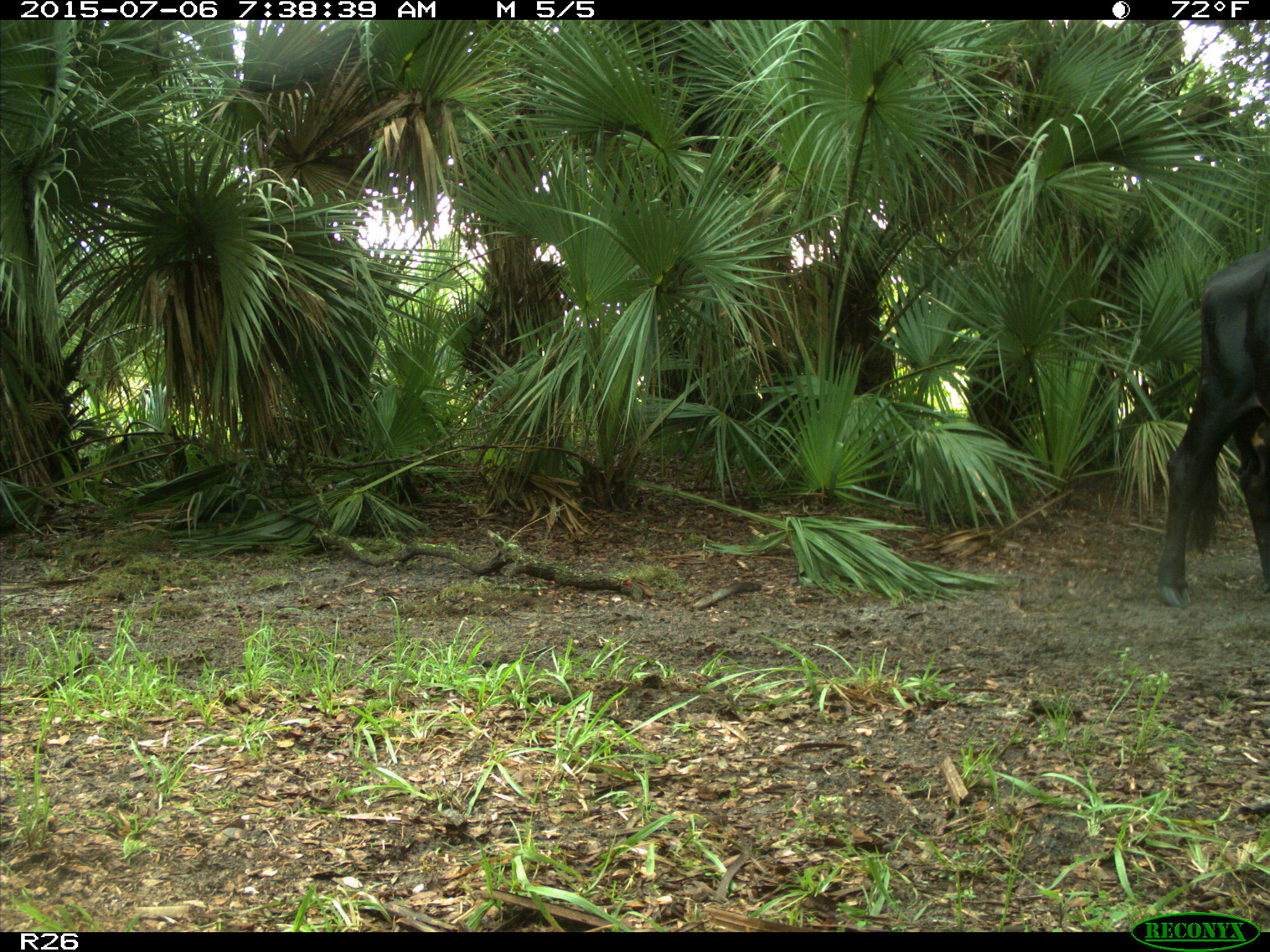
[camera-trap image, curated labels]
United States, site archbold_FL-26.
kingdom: Animalia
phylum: Chordata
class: Mammalia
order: Artiodactyla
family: Bovidae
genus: Bos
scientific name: Bos taurus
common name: domestic cow